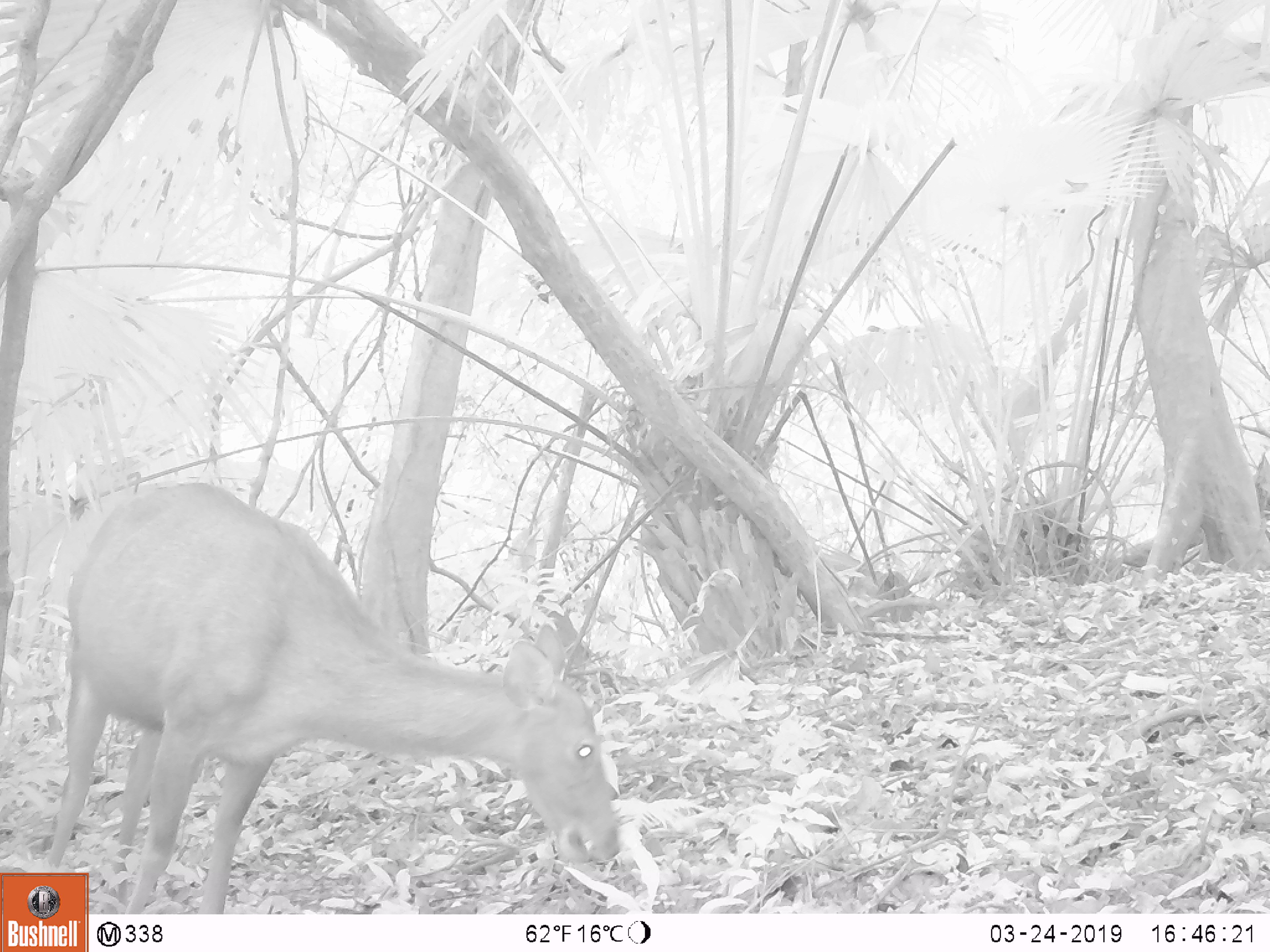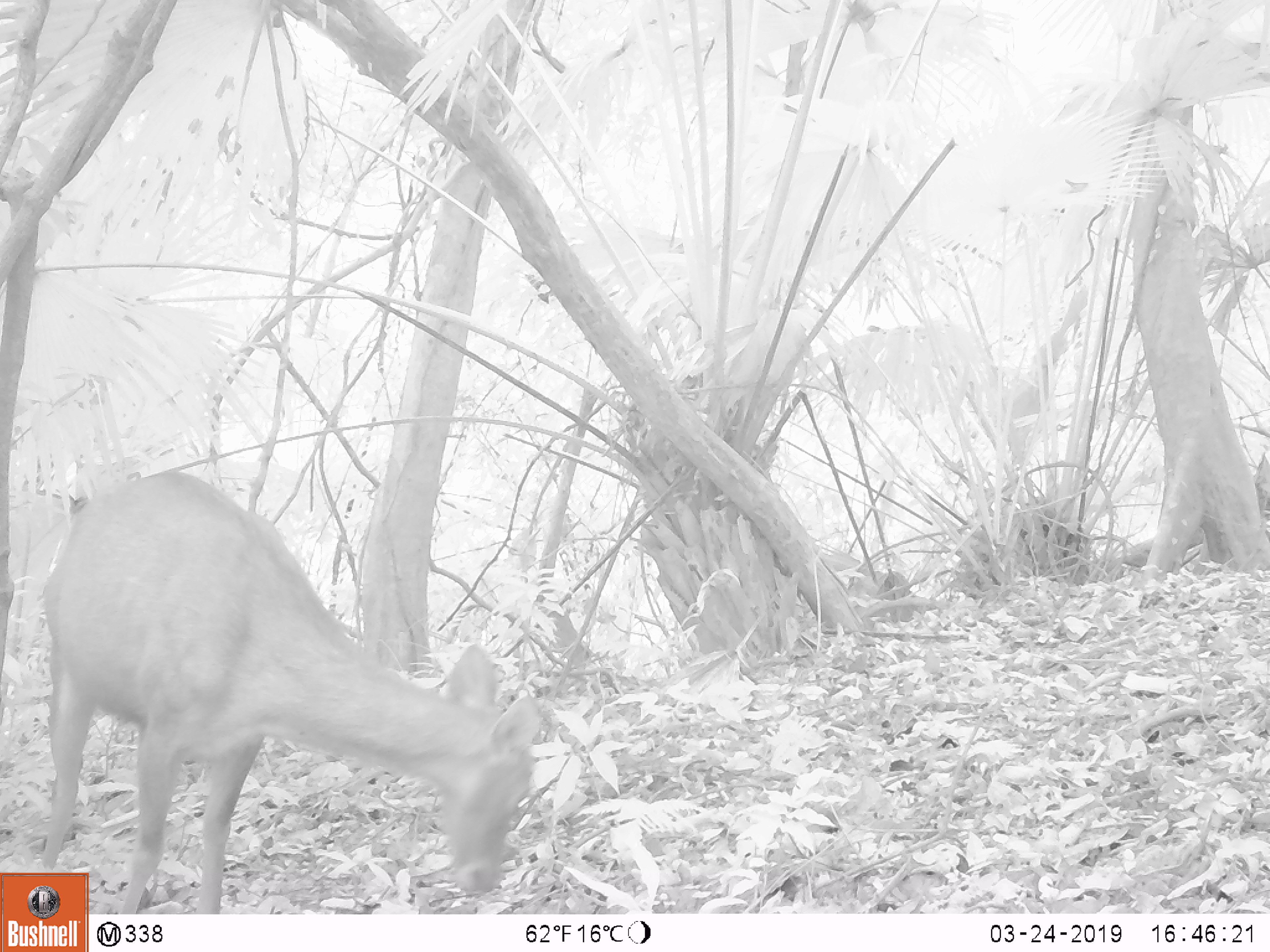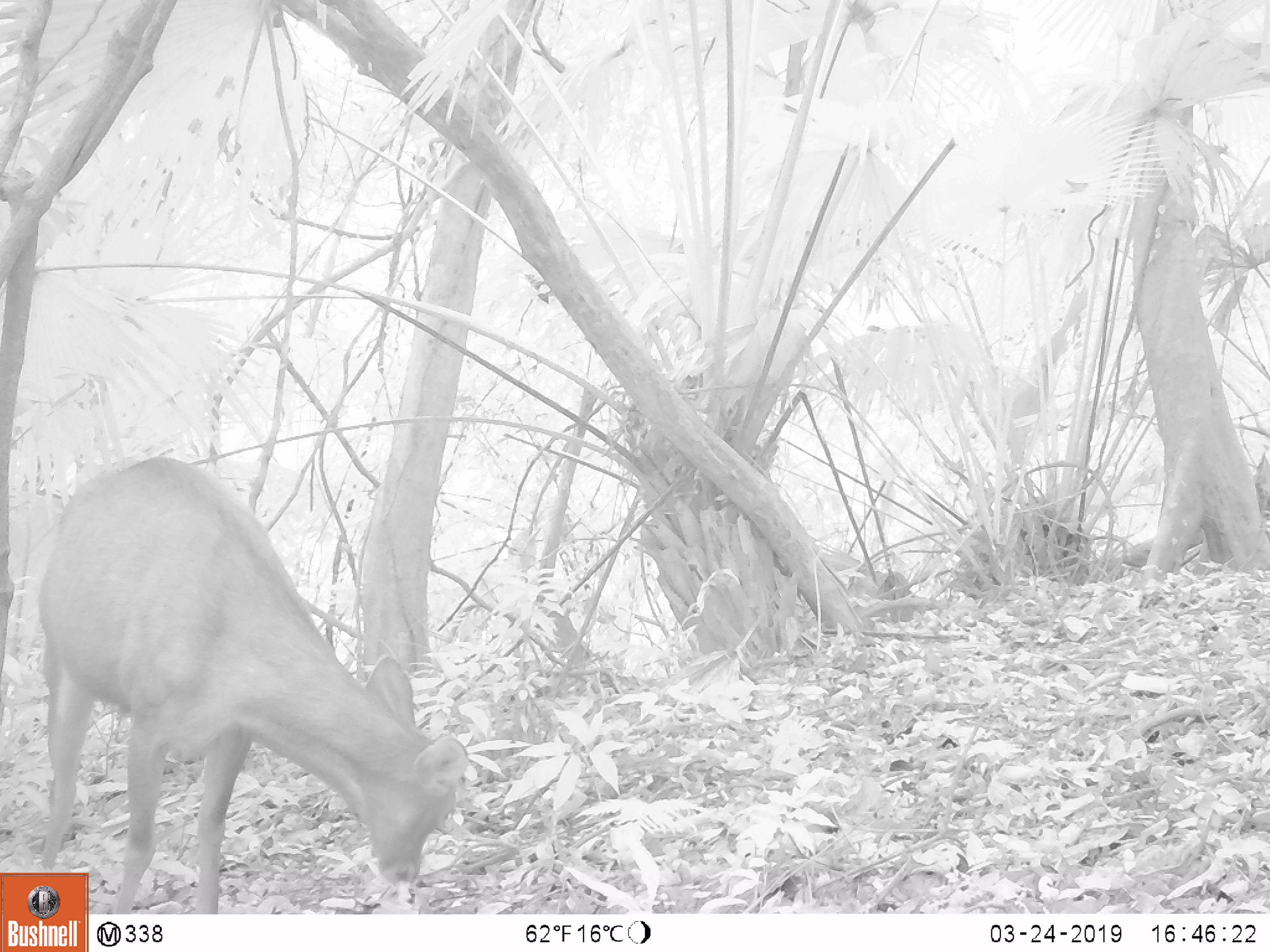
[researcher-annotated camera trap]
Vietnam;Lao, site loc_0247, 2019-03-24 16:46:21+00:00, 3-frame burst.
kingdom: Animalia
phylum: Chordata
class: Mammalia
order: Artiodactyla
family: Cervidae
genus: Rusa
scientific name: Rusa unicolor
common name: sambar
Sambar (Rusa unicolor). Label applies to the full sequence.